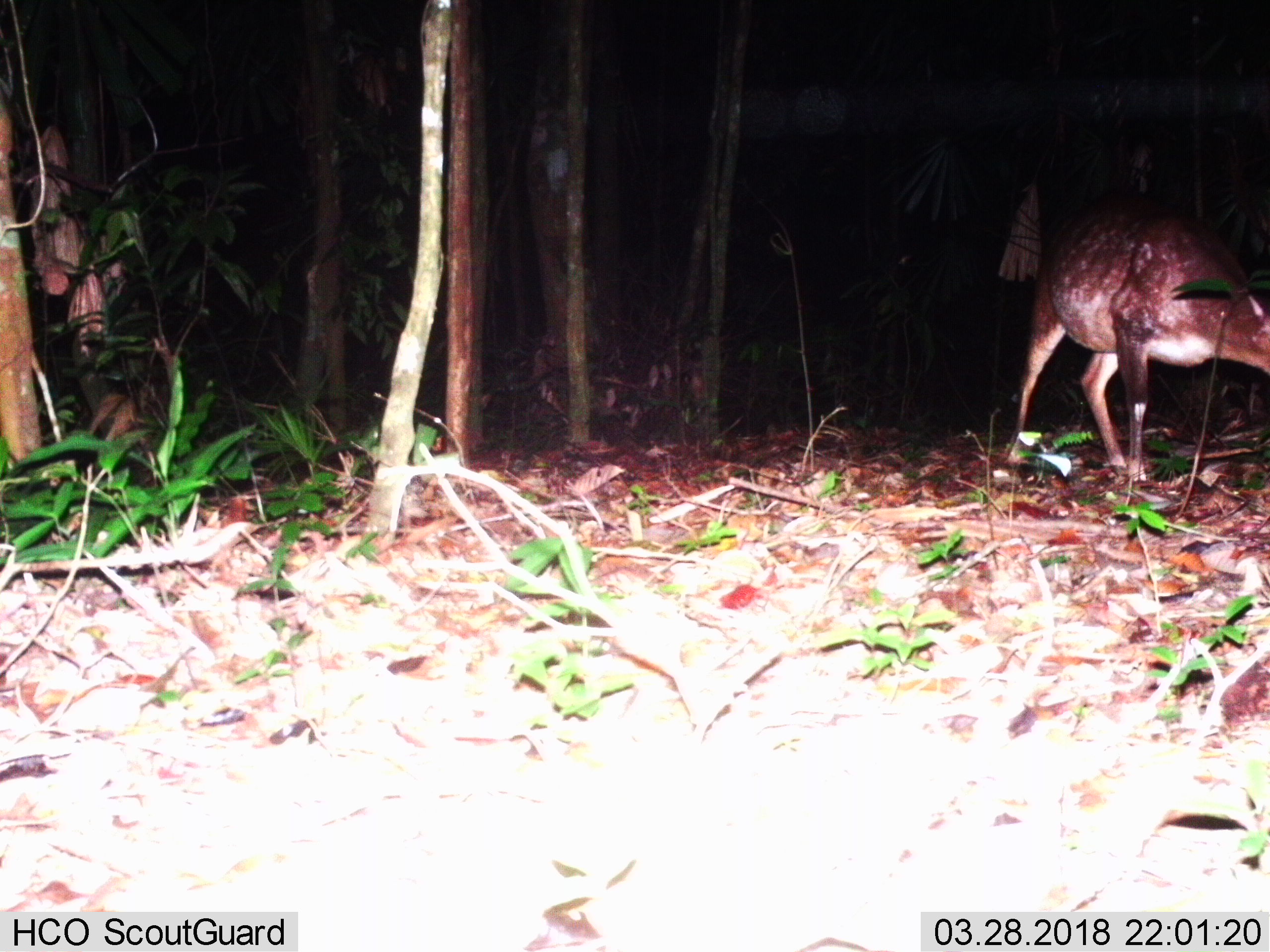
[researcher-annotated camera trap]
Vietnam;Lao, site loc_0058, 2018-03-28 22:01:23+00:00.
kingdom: Animalia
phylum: Chordata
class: Mammalia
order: Artiodactyla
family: Cervidae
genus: Muntiacus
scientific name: Muntiacus vuquangensis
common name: large-antlered muntjac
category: large antlered muntjac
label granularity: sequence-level